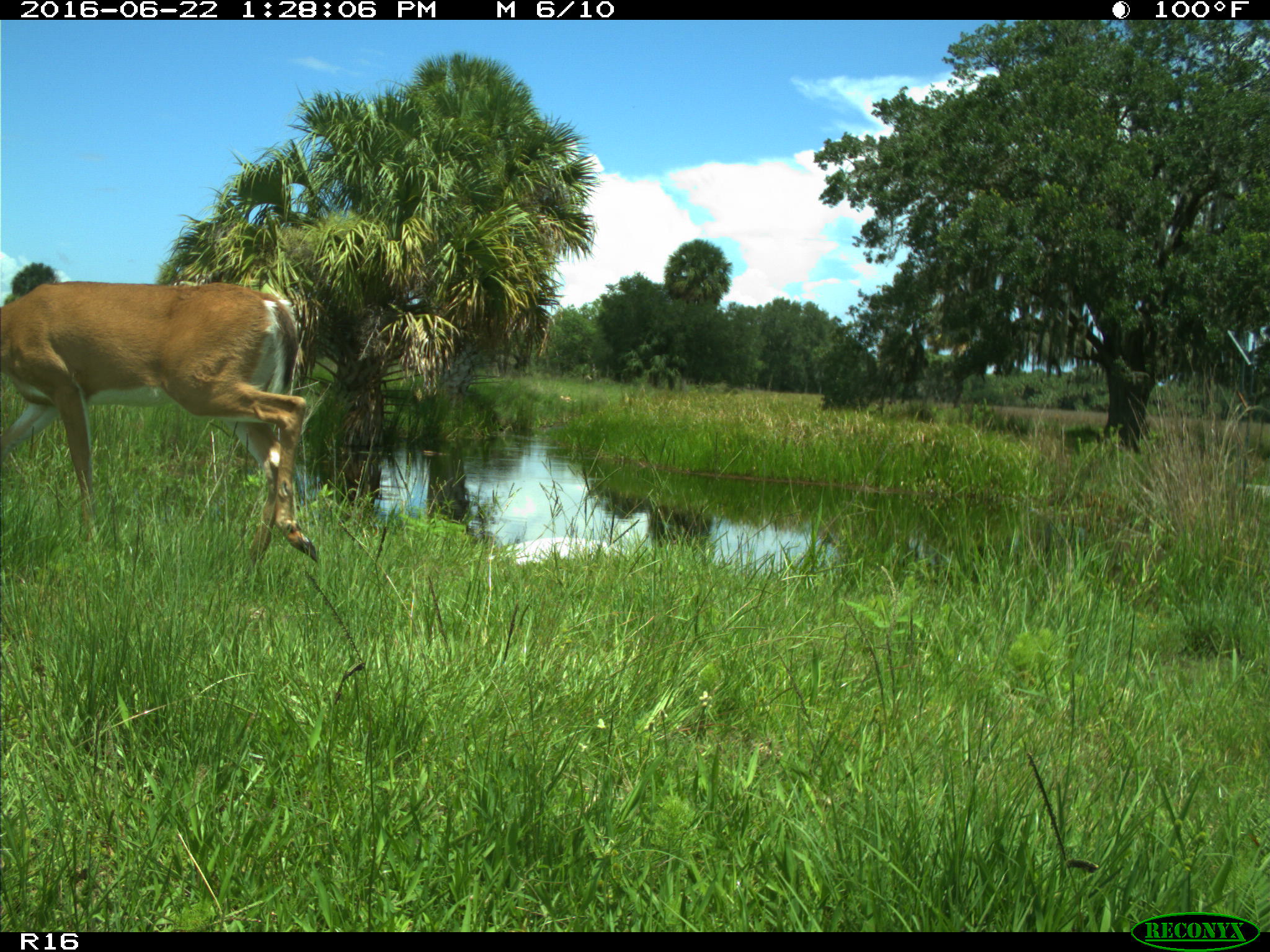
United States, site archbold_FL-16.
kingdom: Animalia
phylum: Chordata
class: Mammalia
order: Artiodactyla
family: Cervidae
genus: Odocoileus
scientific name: Odocoileus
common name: deer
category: unidentified deer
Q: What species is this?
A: Unidentified deer (deer) (Odocoileus).